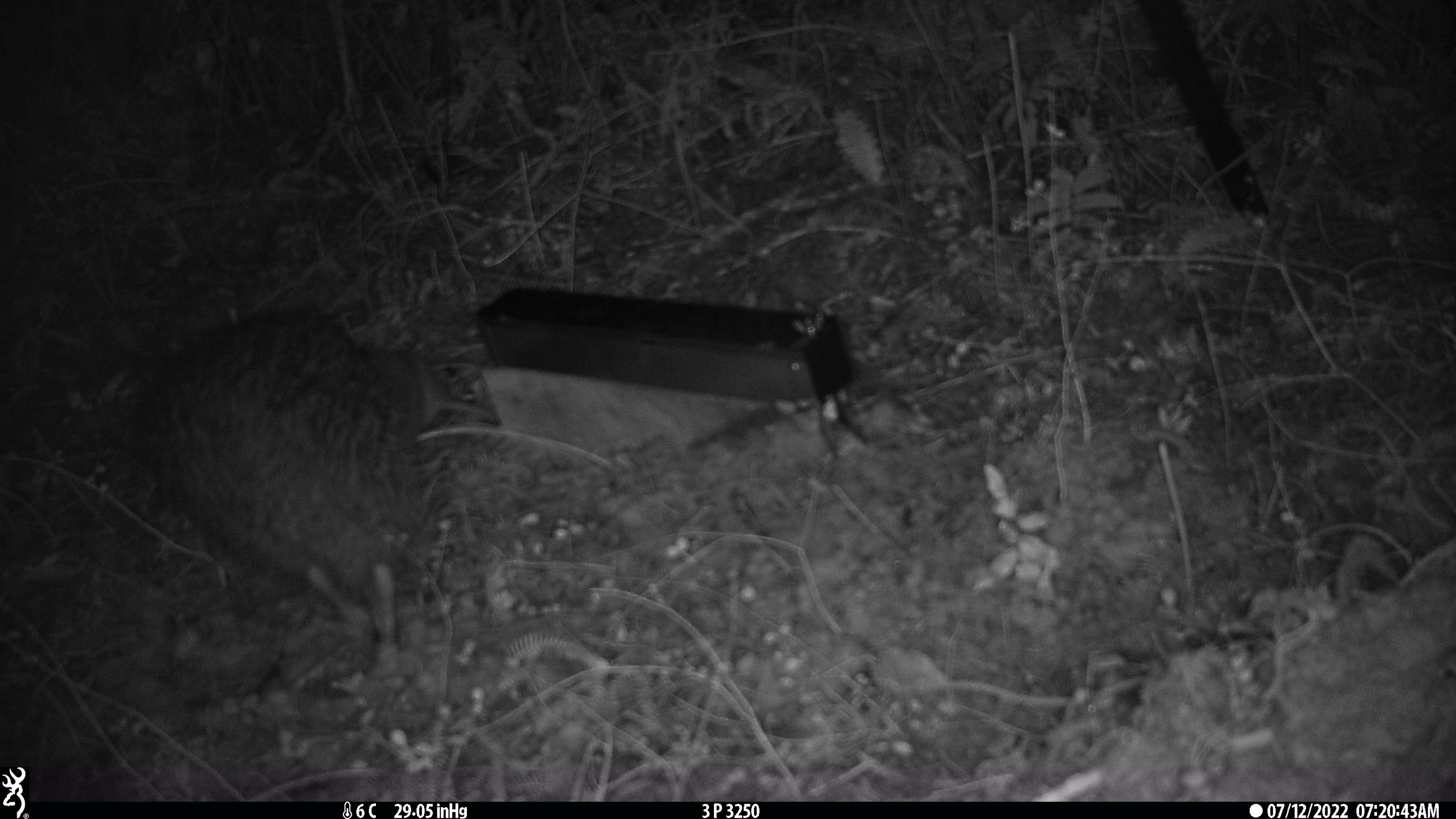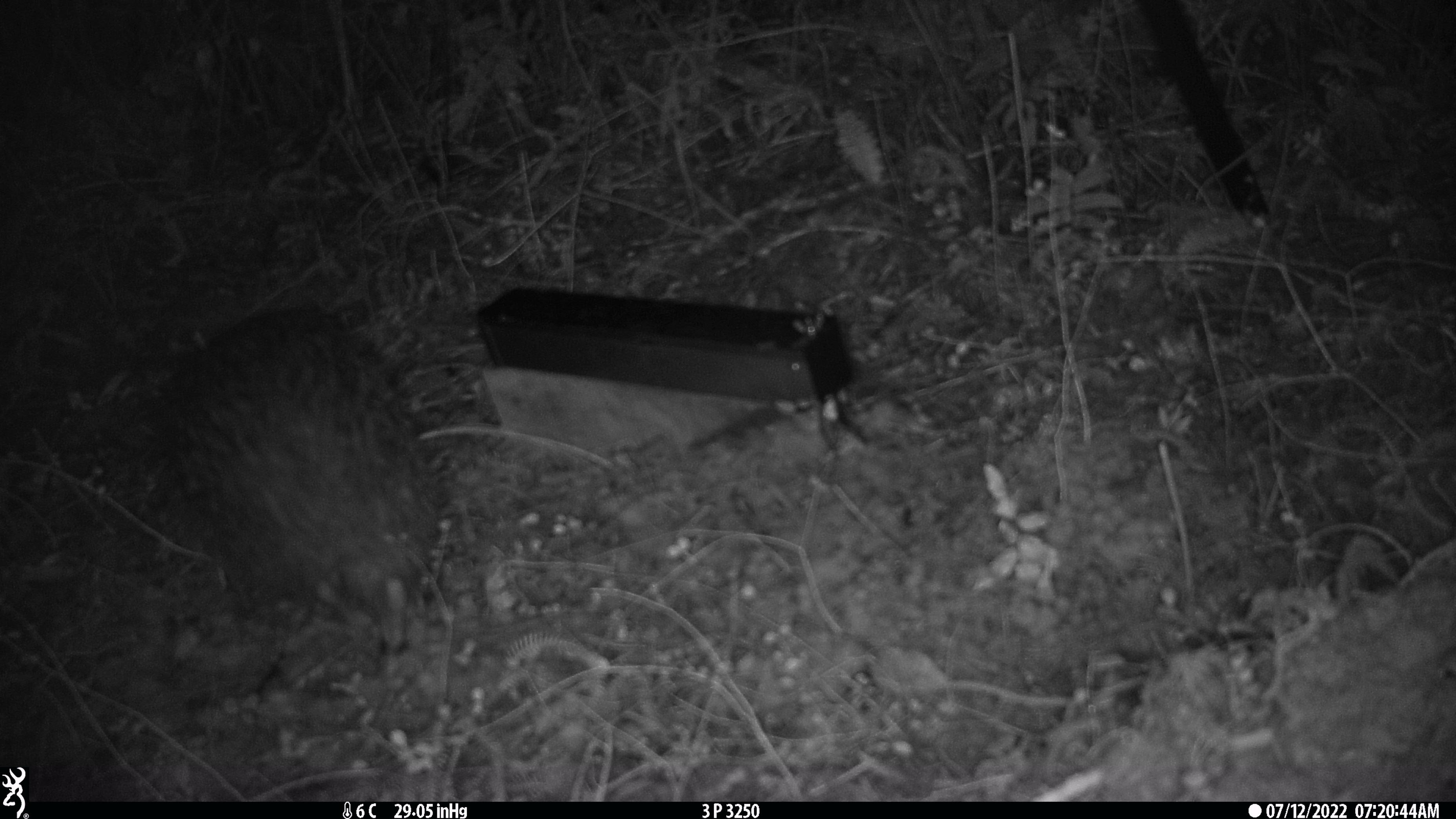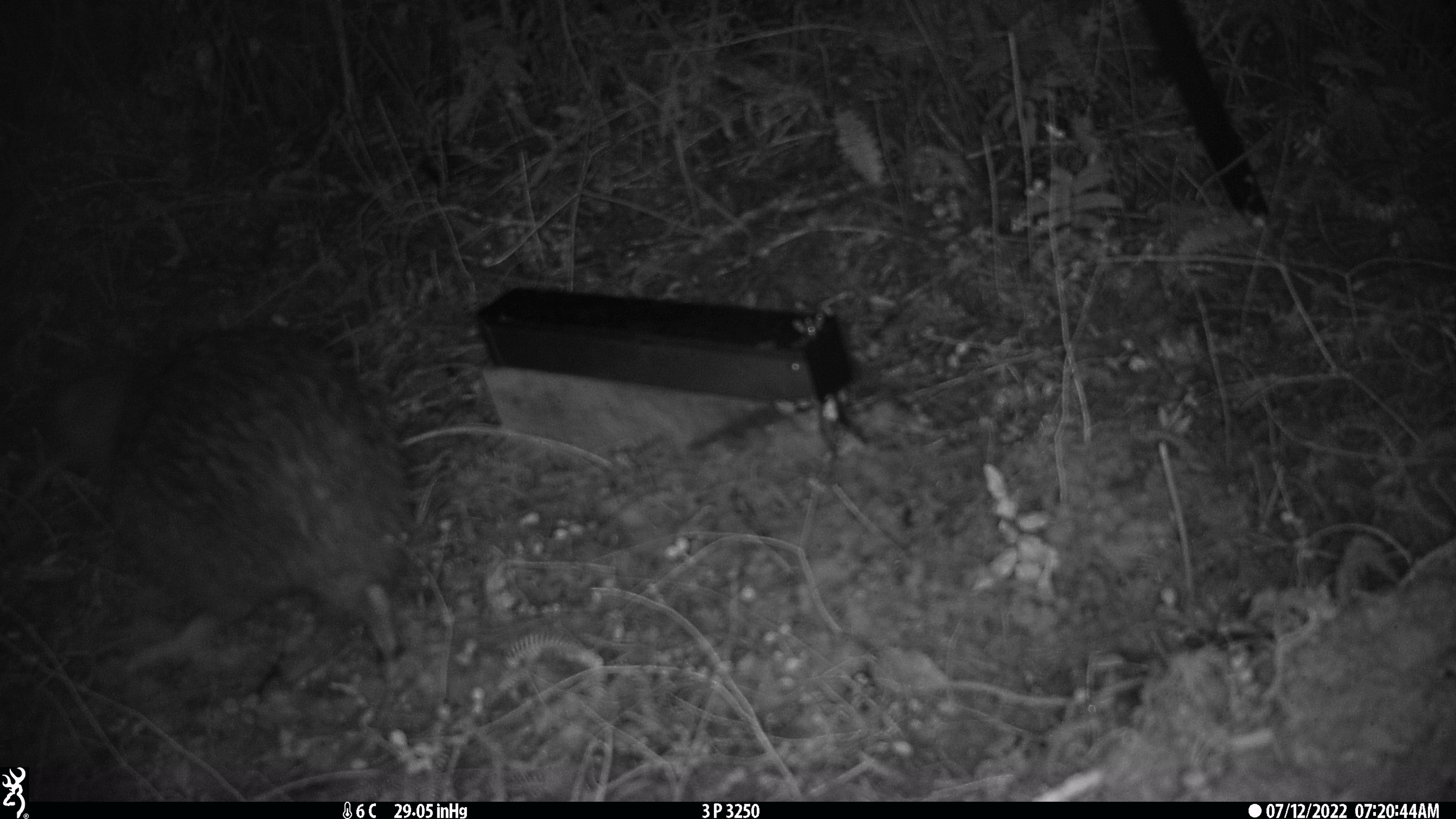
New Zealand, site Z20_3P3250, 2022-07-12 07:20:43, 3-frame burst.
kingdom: Animalia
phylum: Chordata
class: Aves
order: Apterygiformes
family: Apterygidae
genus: Apteryx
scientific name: Apteryx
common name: kiwi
Kiwi (Apteryx).